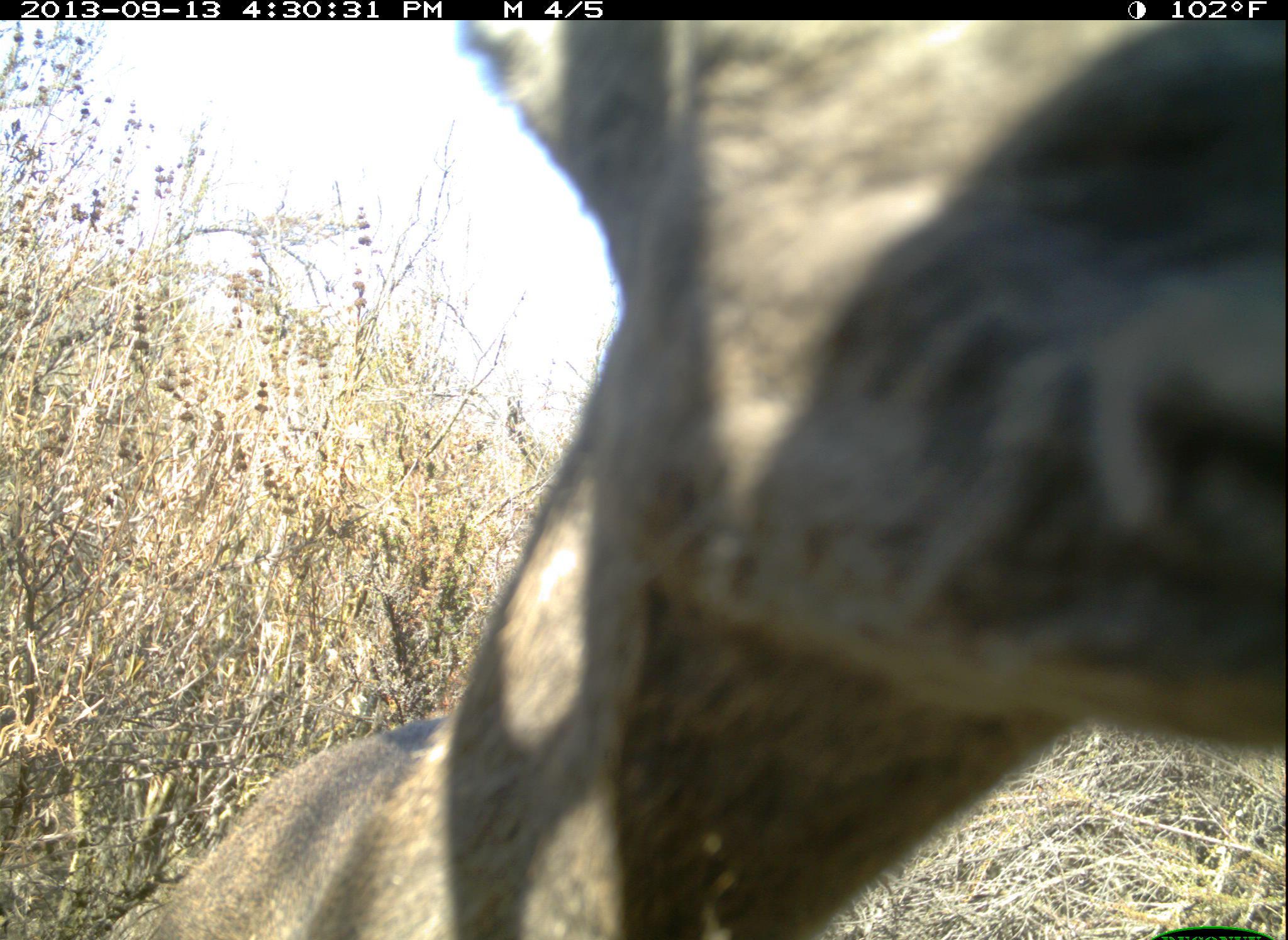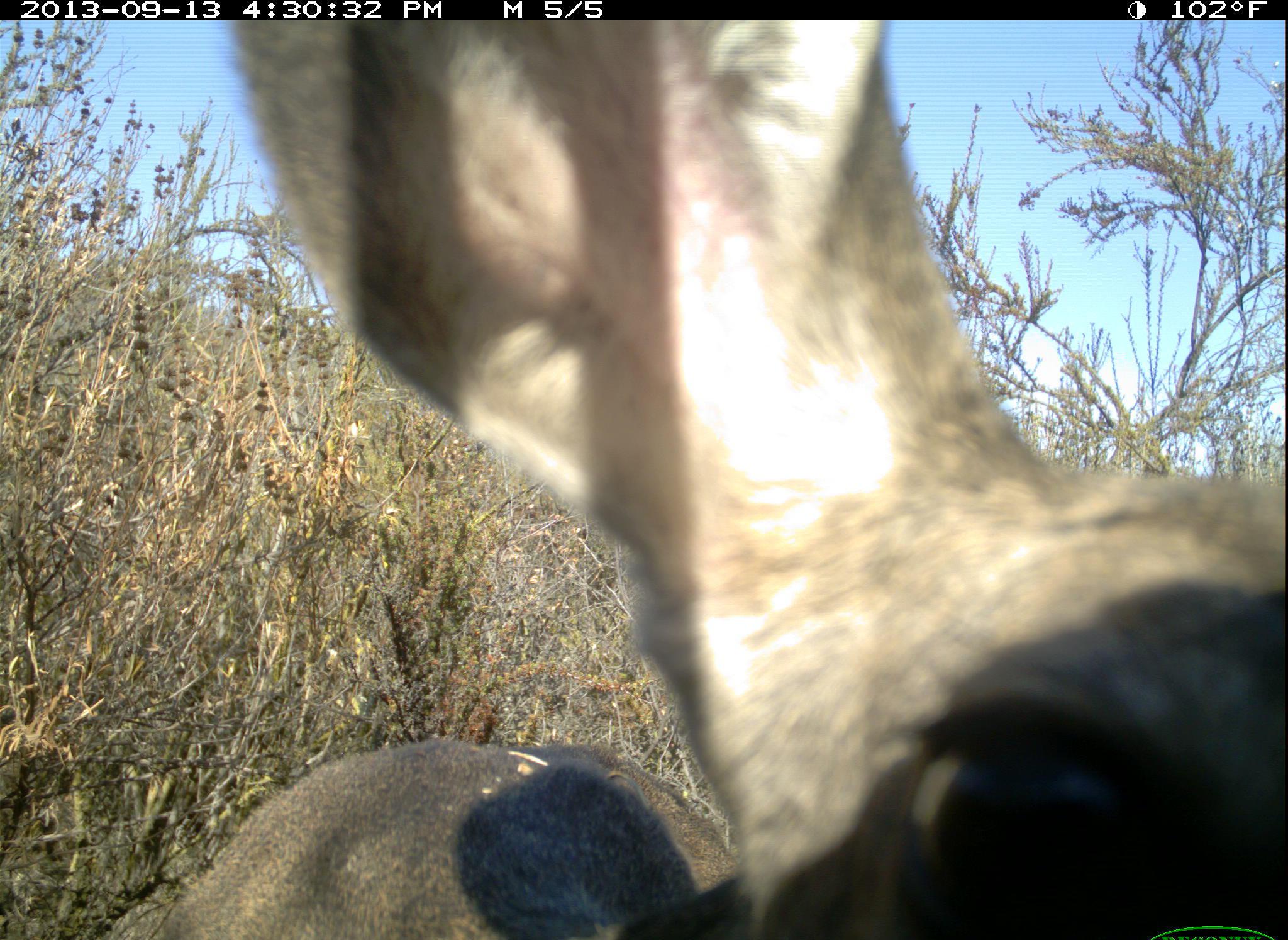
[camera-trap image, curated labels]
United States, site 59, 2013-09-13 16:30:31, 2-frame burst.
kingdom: Animalia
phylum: Chordata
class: Mammalia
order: Artiodactyla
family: Cervidae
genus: Odocoileus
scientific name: Odocoileus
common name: deer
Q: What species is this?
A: Deer (Odocoileus).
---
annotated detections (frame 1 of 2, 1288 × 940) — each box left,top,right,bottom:
deer: 140,21,1285,940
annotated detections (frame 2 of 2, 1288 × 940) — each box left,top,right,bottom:
deer: 141,17,1287,940